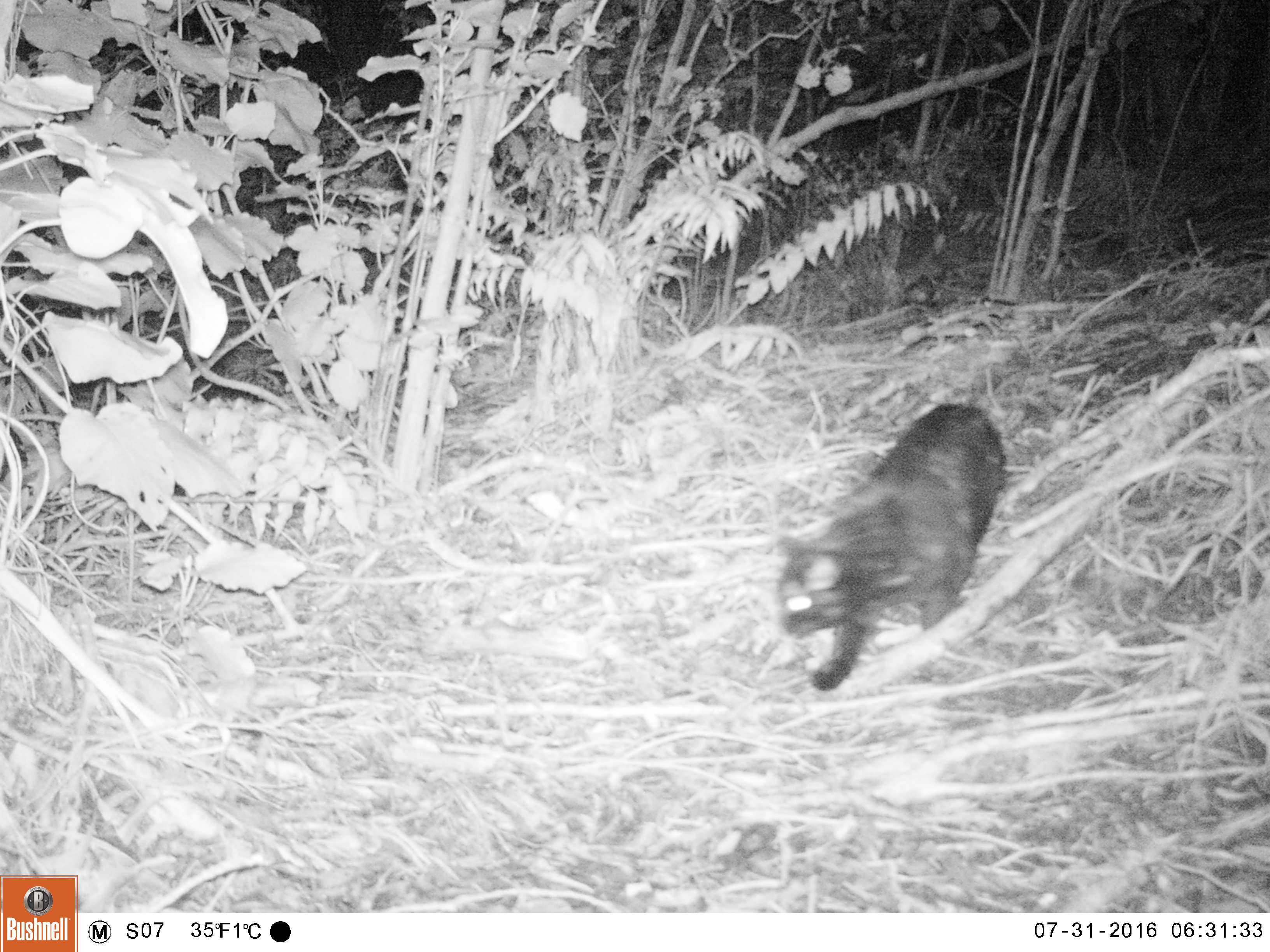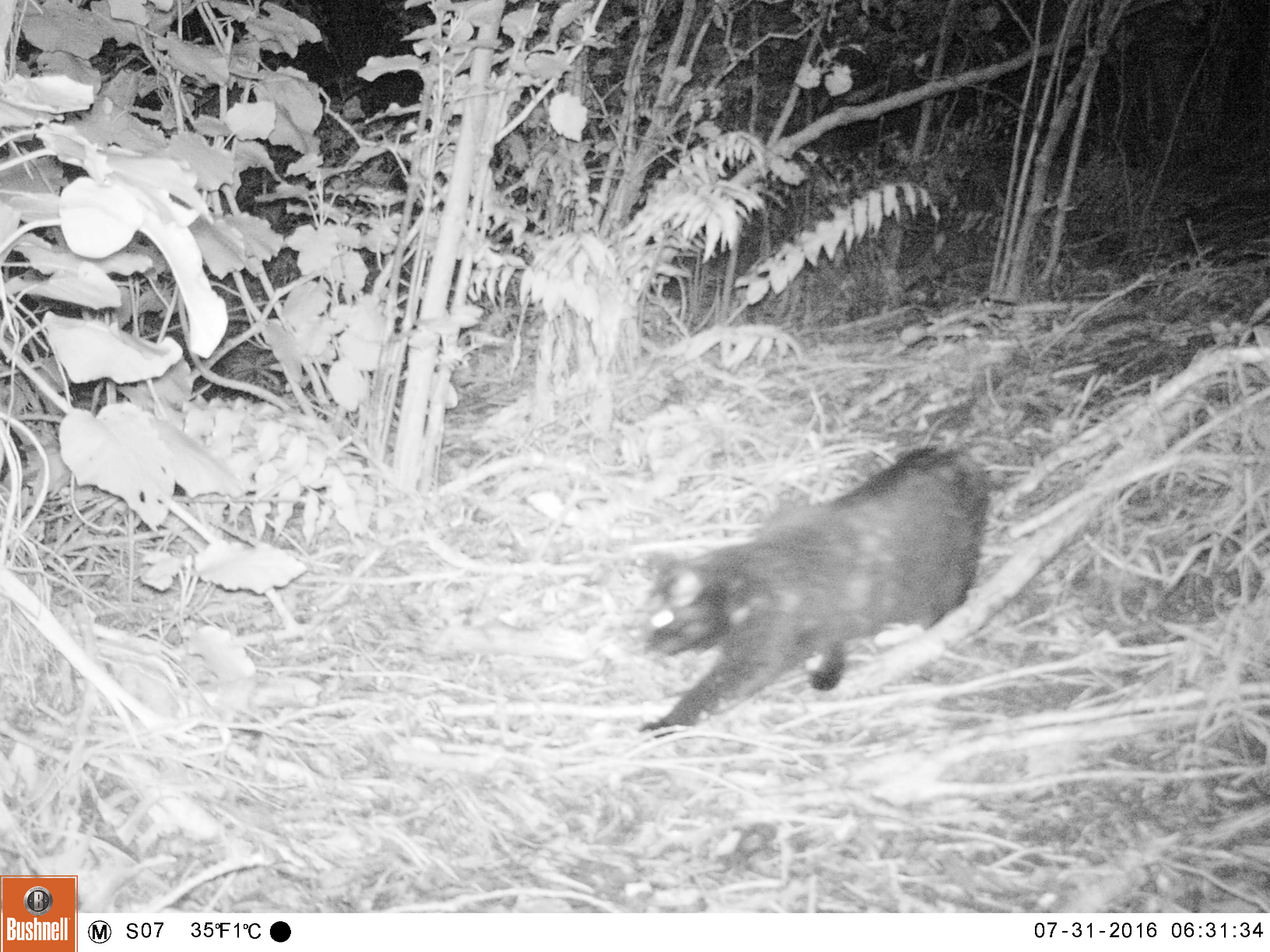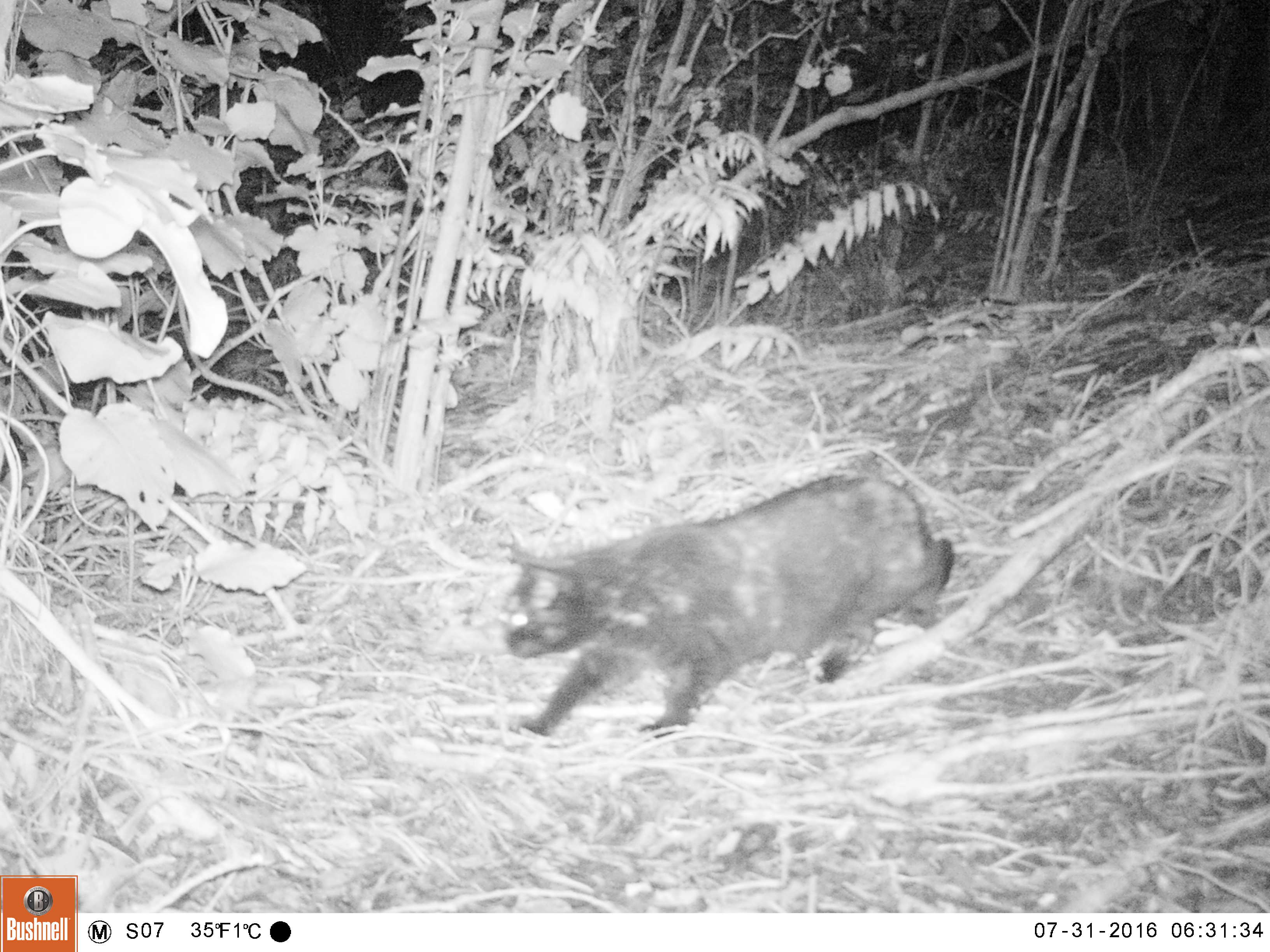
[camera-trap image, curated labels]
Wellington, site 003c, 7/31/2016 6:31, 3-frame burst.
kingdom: Animalia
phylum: Chordata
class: Mammalia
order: Carnivora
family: Felidae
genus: Felis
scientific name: Felis catus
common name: cat